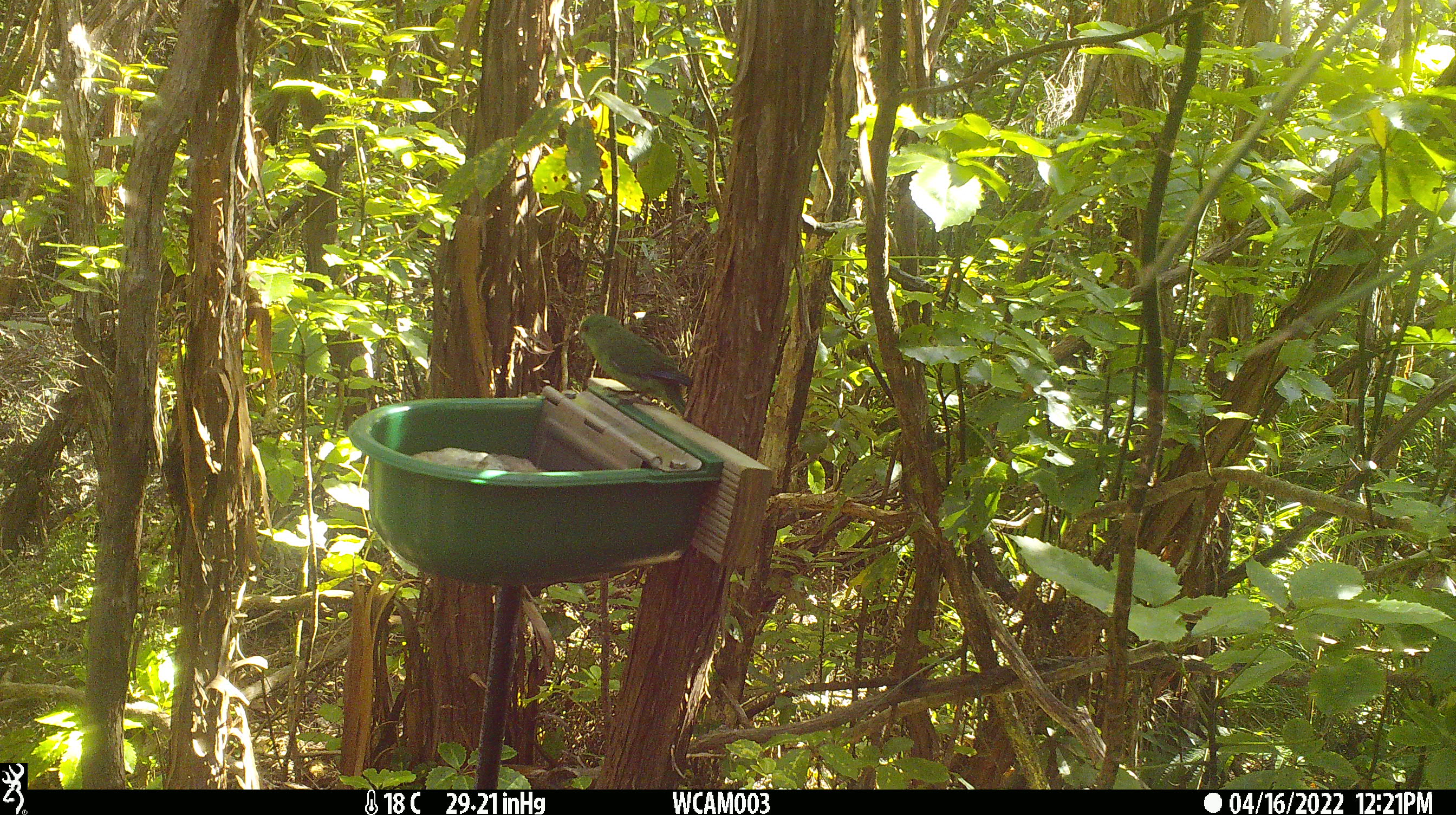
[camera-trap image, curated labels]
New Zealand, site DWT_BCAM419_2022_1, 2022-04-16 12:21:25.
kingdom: Animalia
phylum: Chordata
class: Aves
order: Psittaciformes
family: Psittaculidae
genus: Cyanoramphus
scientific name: Cyanoramphus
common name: parakeet